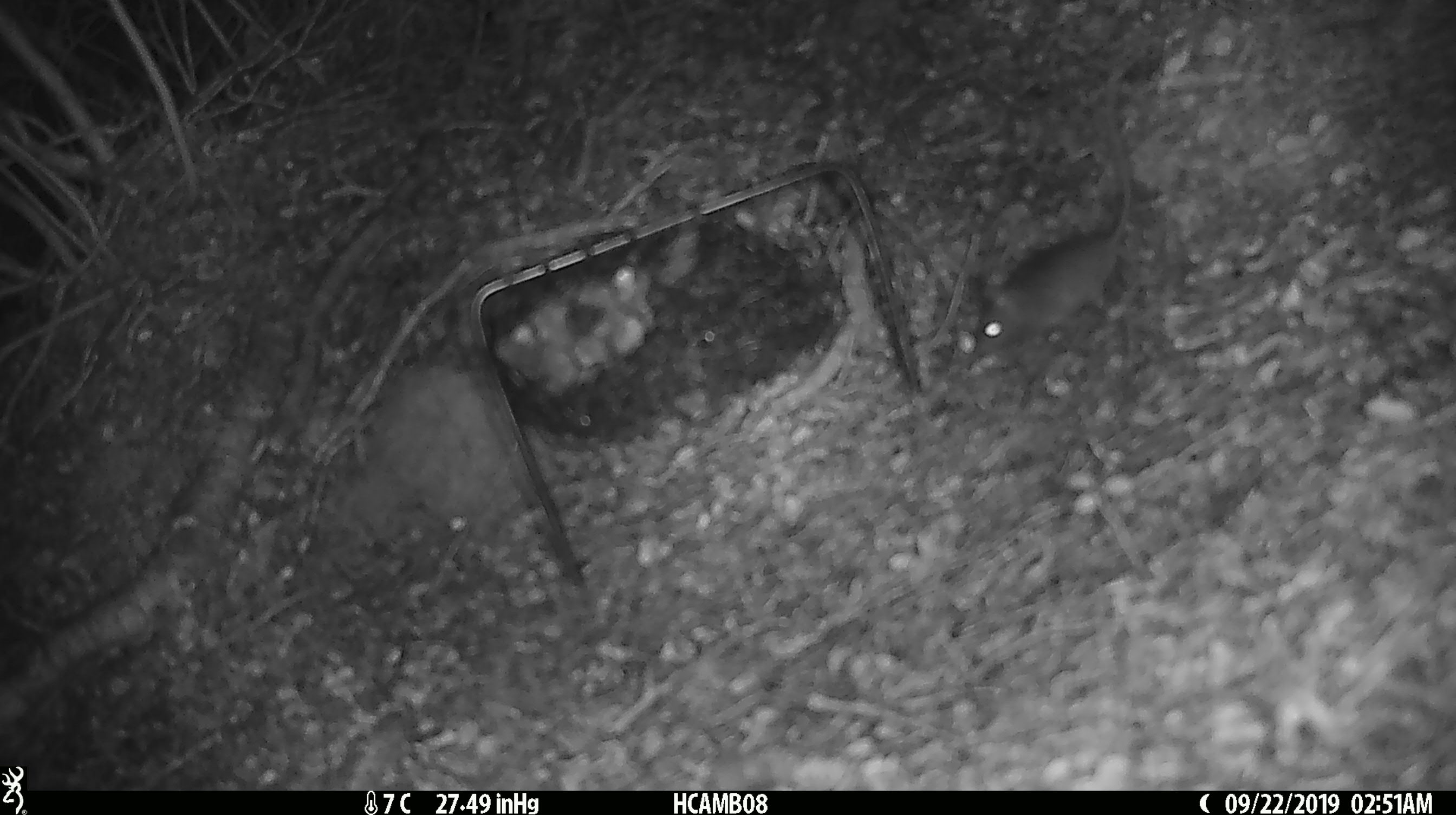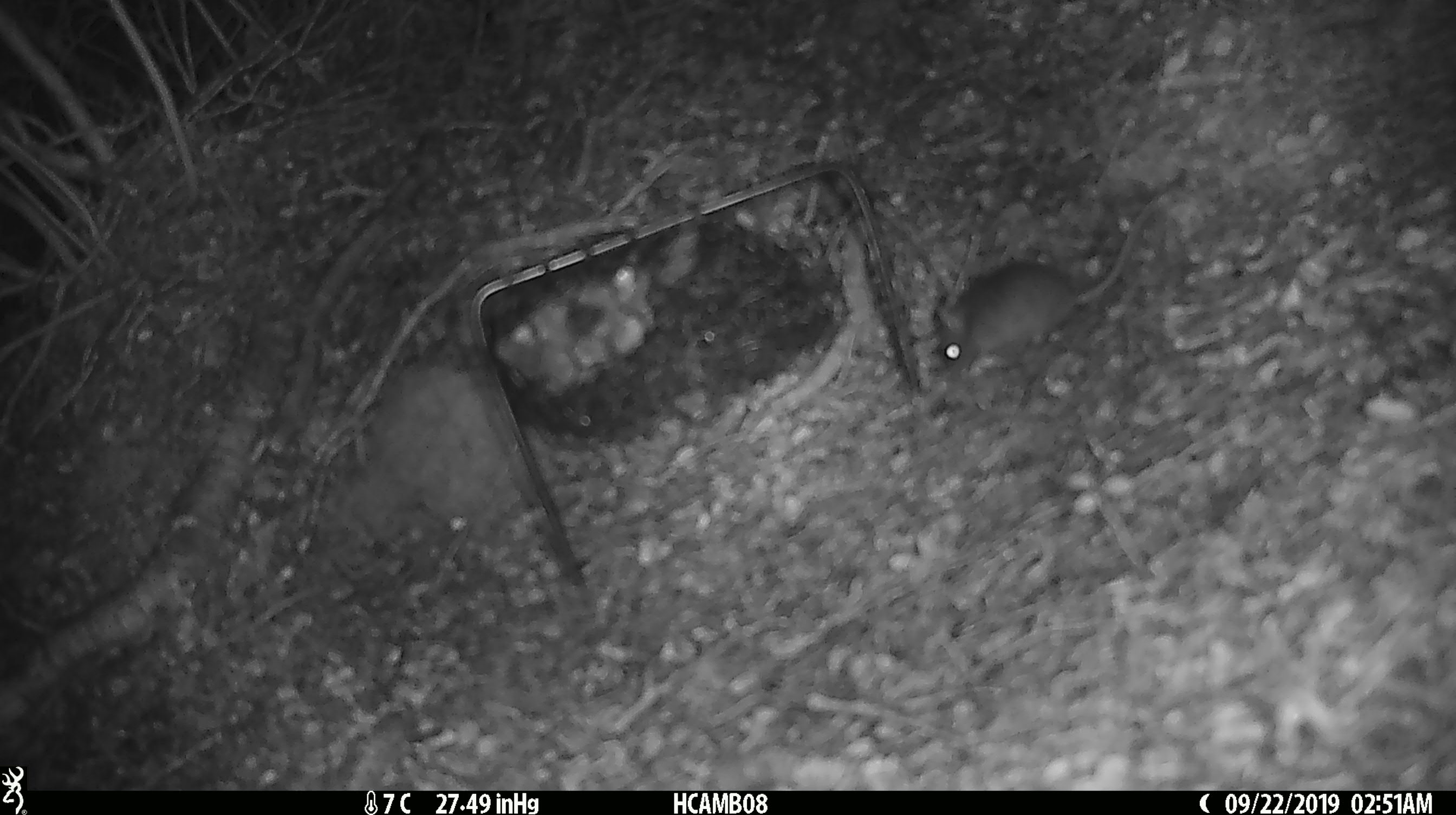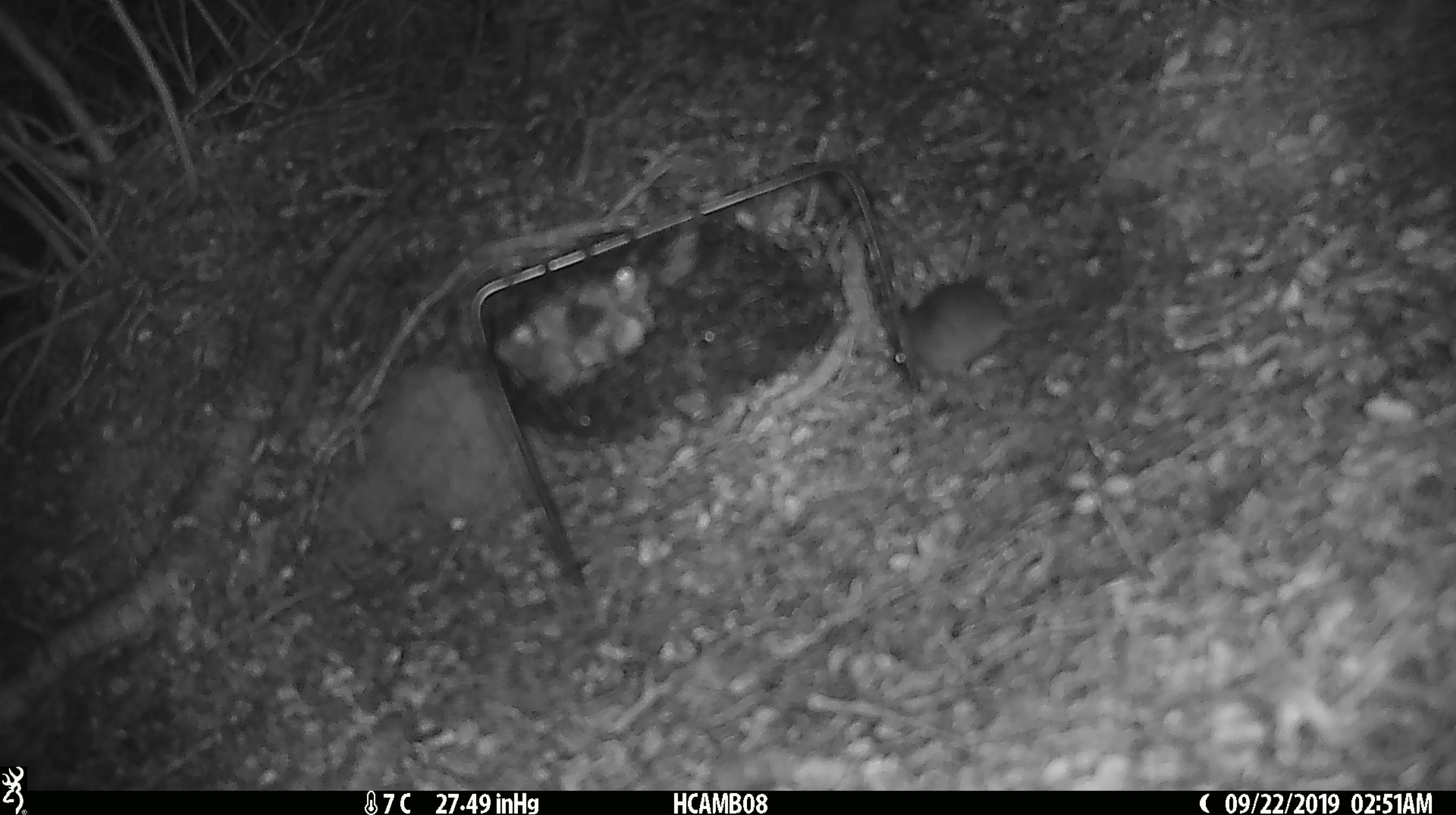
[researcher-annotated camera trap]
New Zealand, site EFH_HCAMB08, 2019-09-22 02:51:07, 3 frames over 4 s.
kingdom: Animalia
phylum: Chordata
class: Mammalia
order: Rodentia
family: Muridae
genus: Mus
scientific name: Mus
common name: mouse